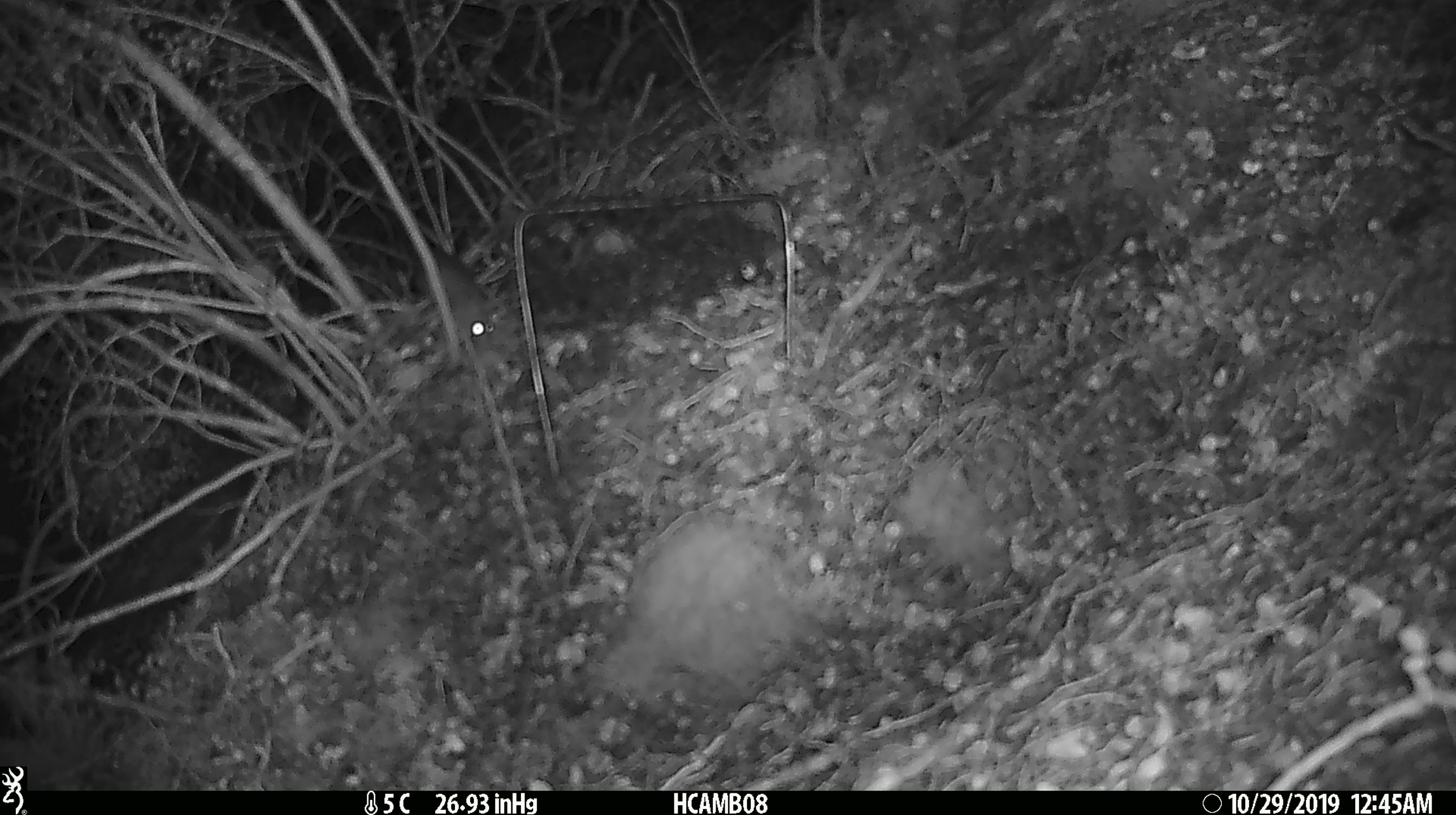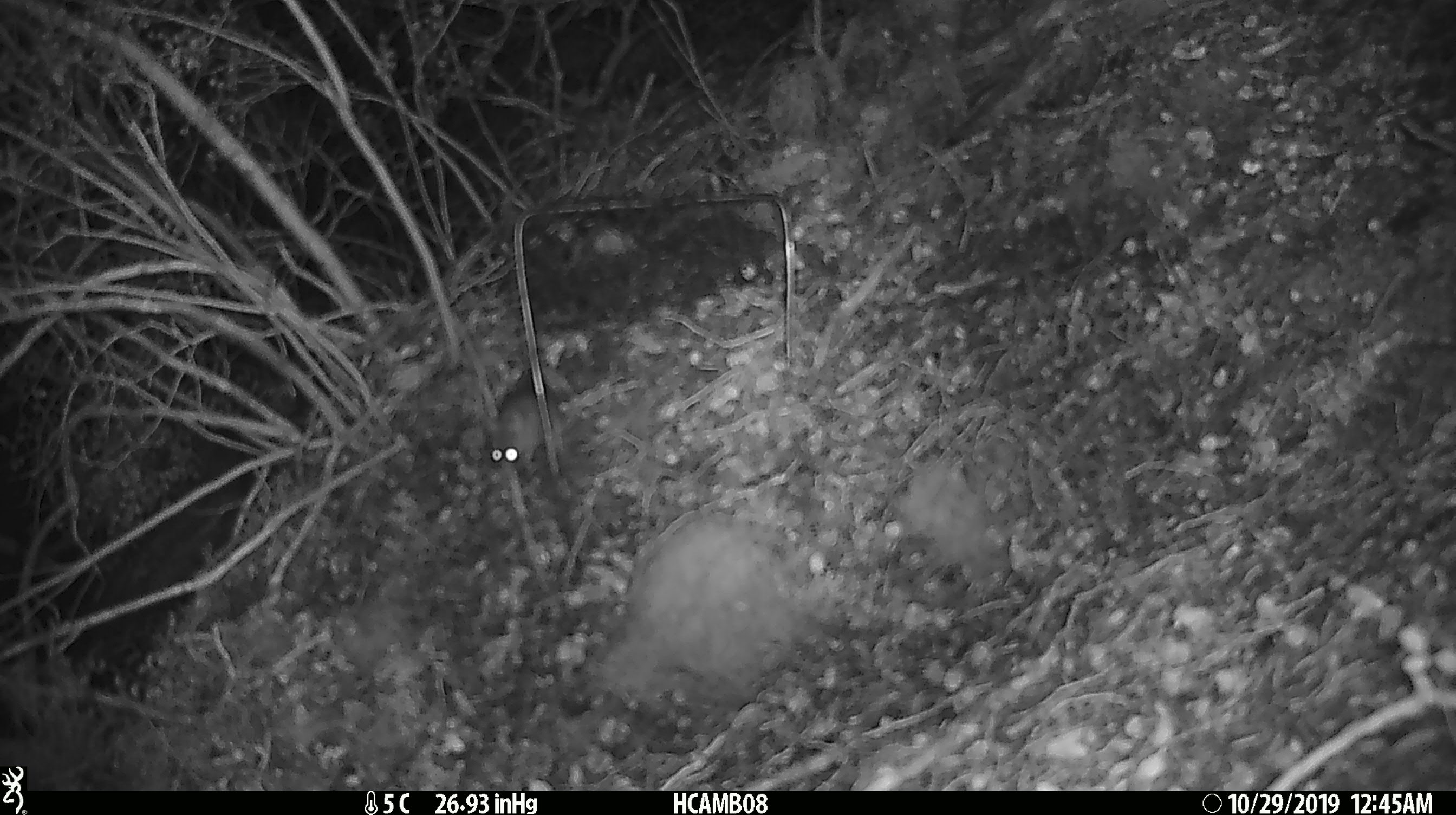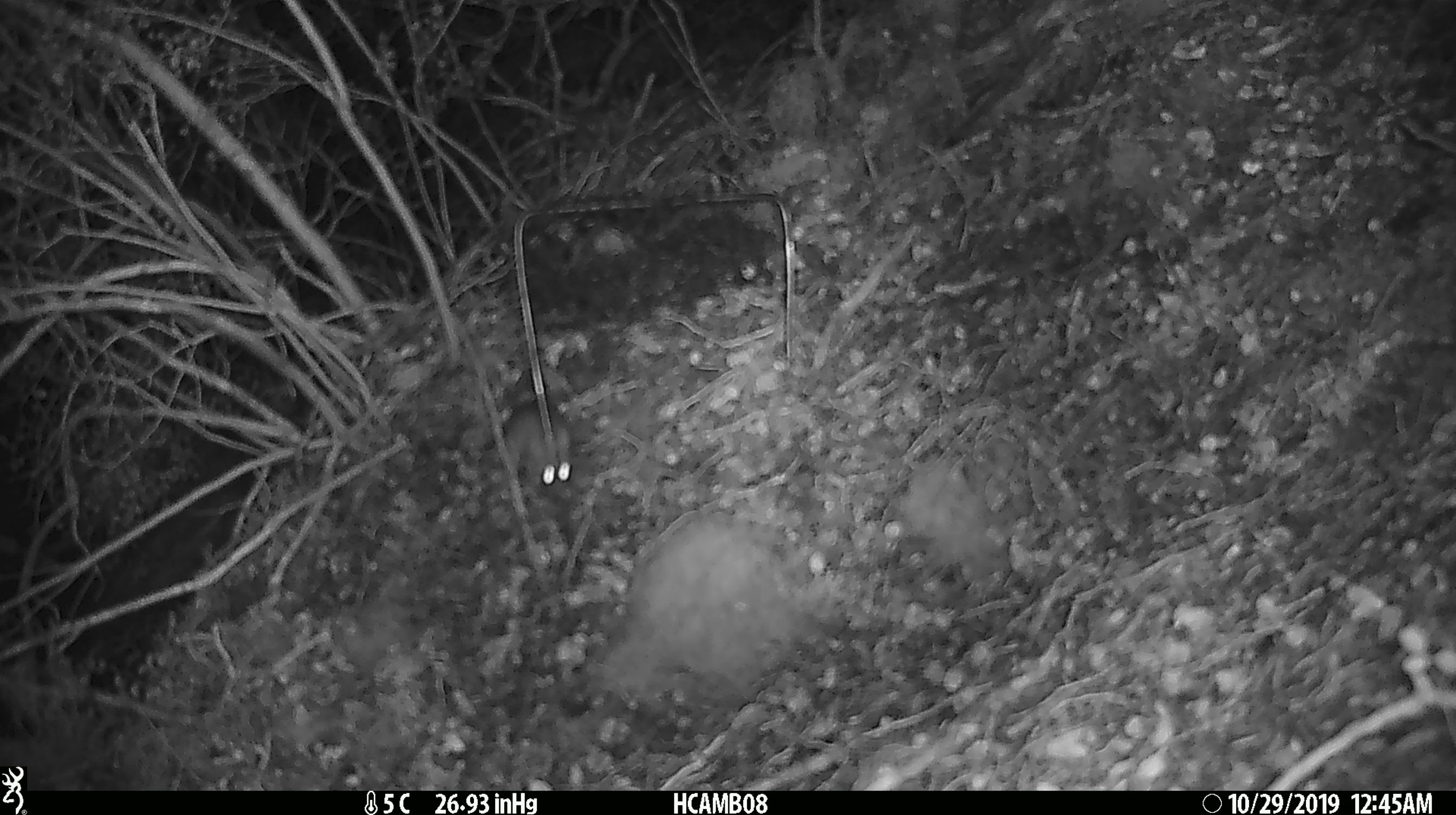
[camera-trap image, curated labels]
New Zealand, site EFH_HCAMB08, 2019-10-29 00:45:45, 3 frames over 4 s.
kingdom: Animalia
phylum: Chordata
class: Mammalia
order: Rodentia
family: Muridae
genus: Mus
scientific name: Mus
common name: mouse